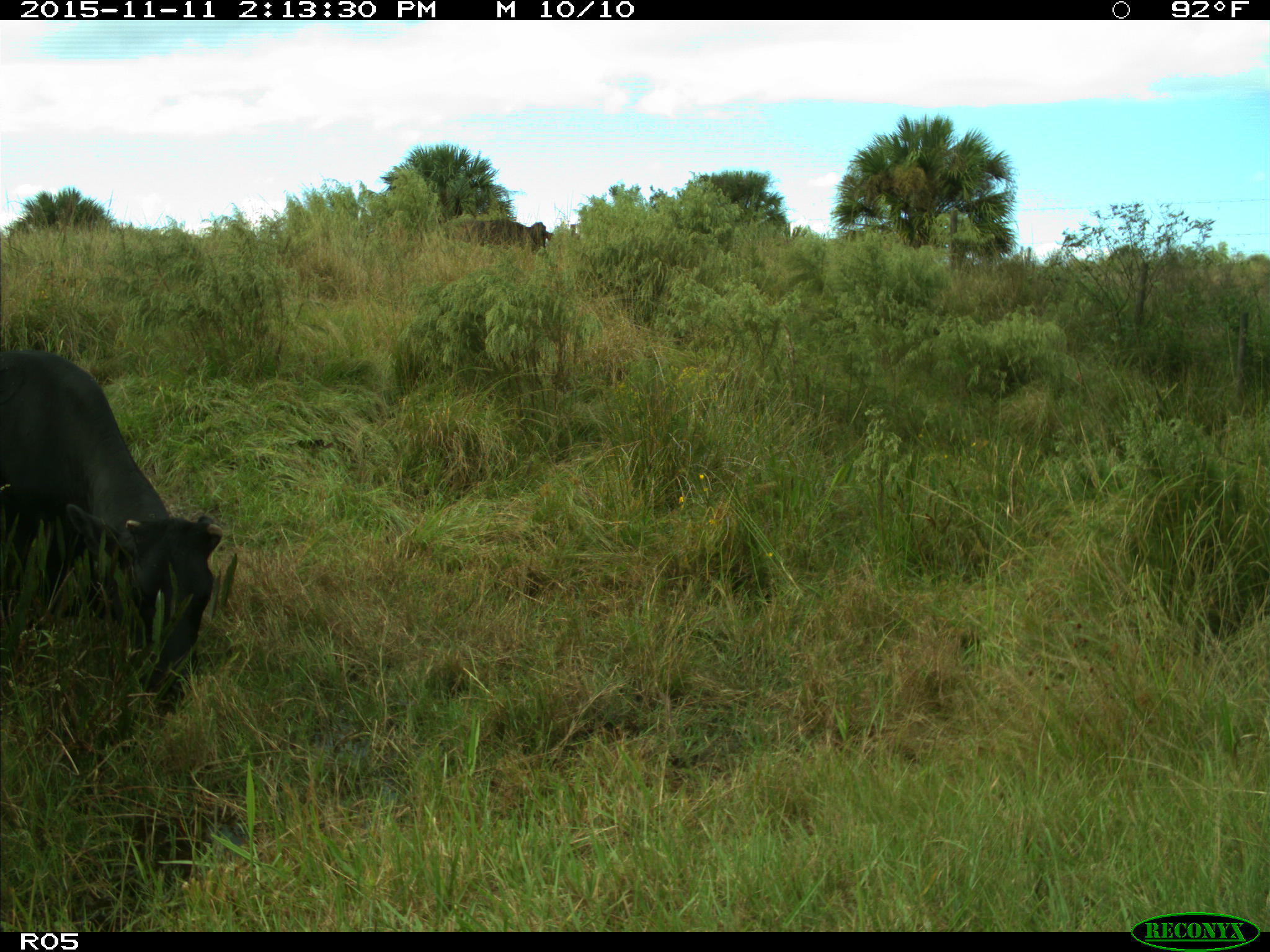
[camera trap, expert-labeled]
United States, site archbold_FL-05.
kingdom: Animalia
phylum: Chordata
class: Mammalia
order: Artiodactyla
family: Bovidae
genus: Bos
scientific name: Bos taurus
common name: domestic cow